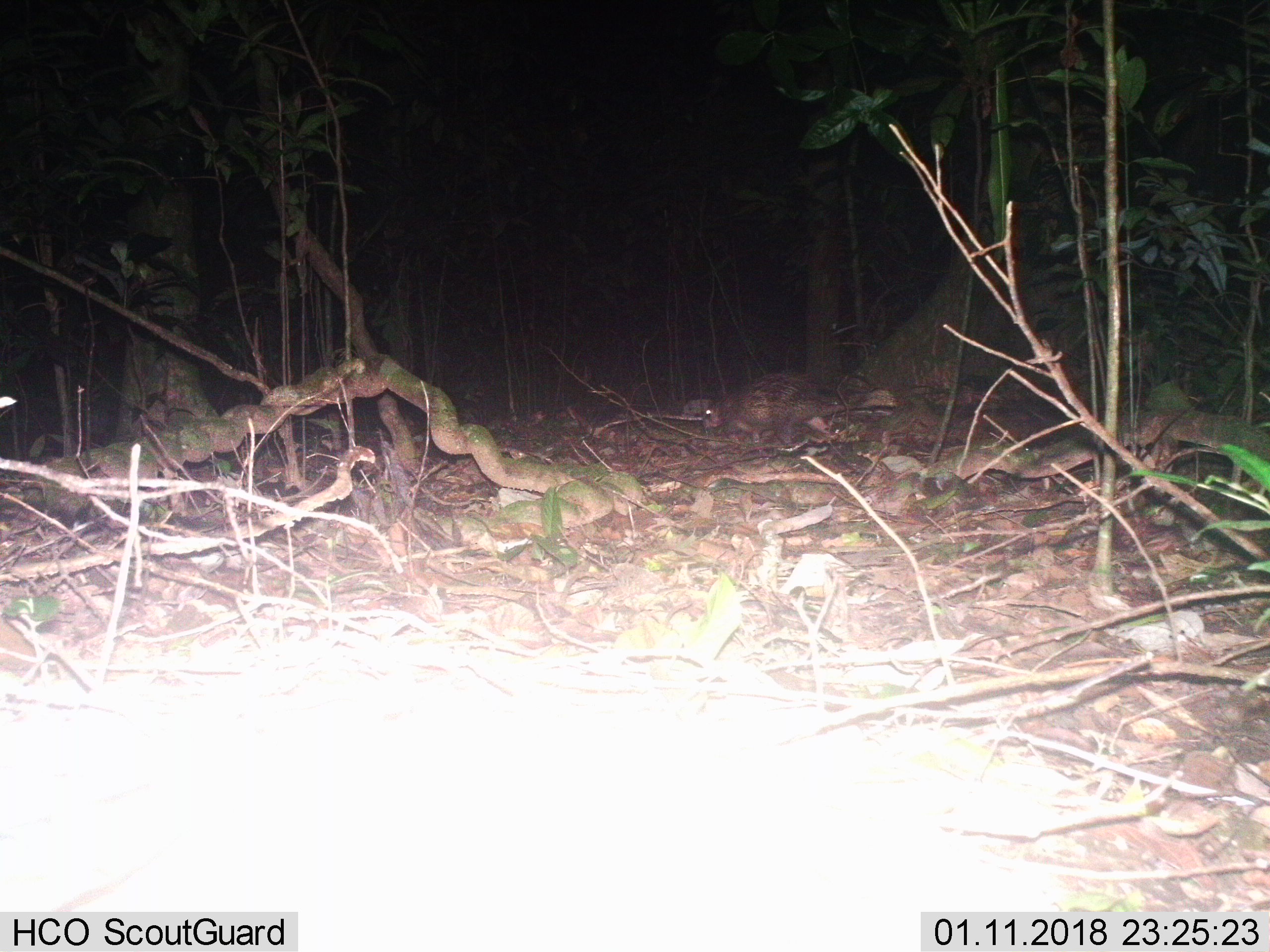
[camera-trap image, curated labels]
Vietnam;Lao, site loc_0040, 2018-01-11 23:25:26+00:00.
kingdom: Animalia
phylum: Chordata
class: Mammalia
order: Rodentia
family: Hystricidae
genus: Atherurus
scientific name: Atherurus macrourus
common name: asiatic brush-tailed porcupine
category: asiatic brush tailed porcupine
Asiatic brush tailed porcupine (asiatic brush-tailed porcupine) (Atherurus macrourus). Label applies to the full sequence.